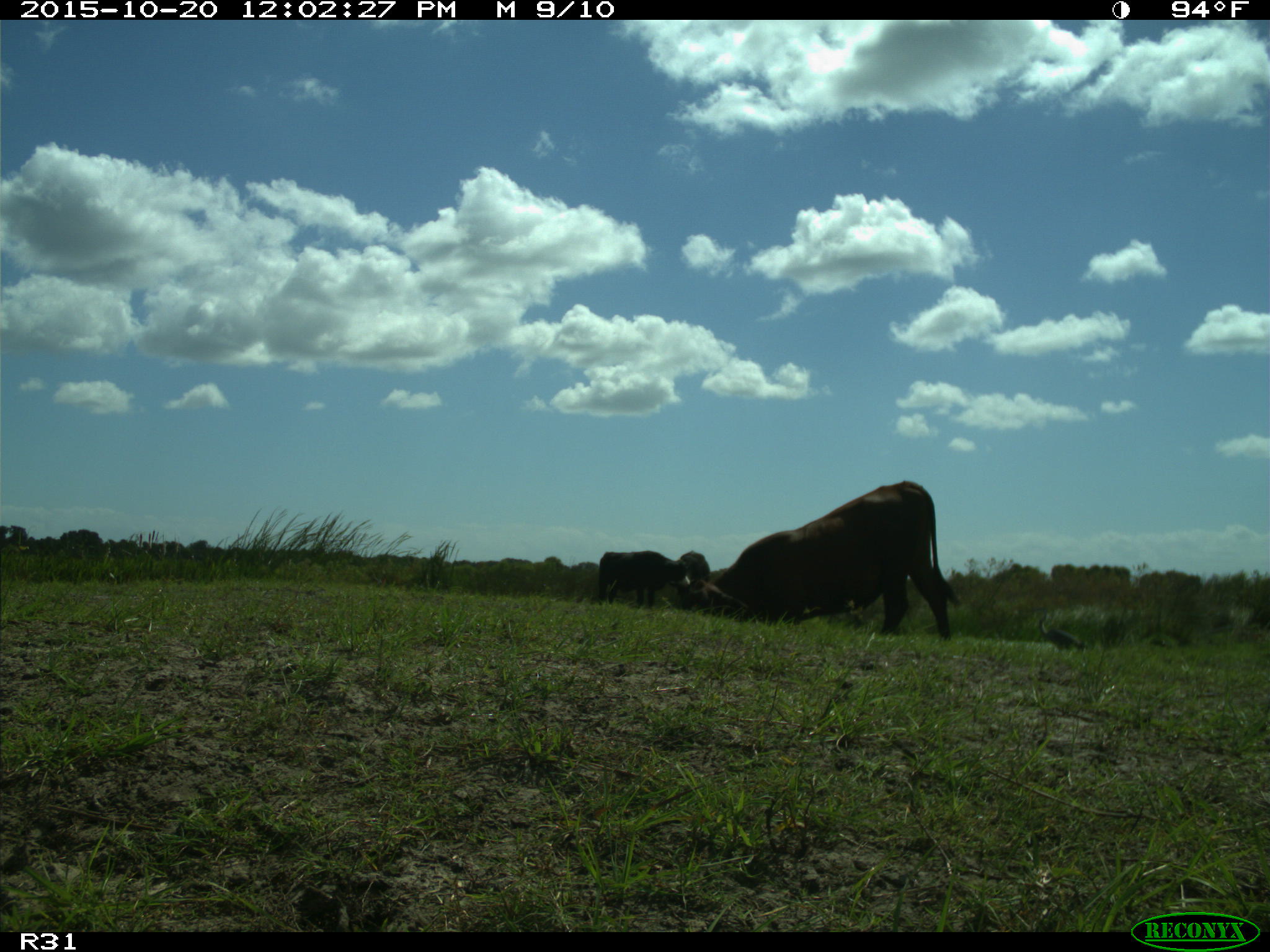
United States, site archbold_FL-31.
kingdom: Animalia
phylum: Chordata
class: Mammalia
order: Artiodactyla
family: Bovidae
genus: Bos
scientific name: Bos taurus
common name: domestic cow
Bos taurus (domestic cow).